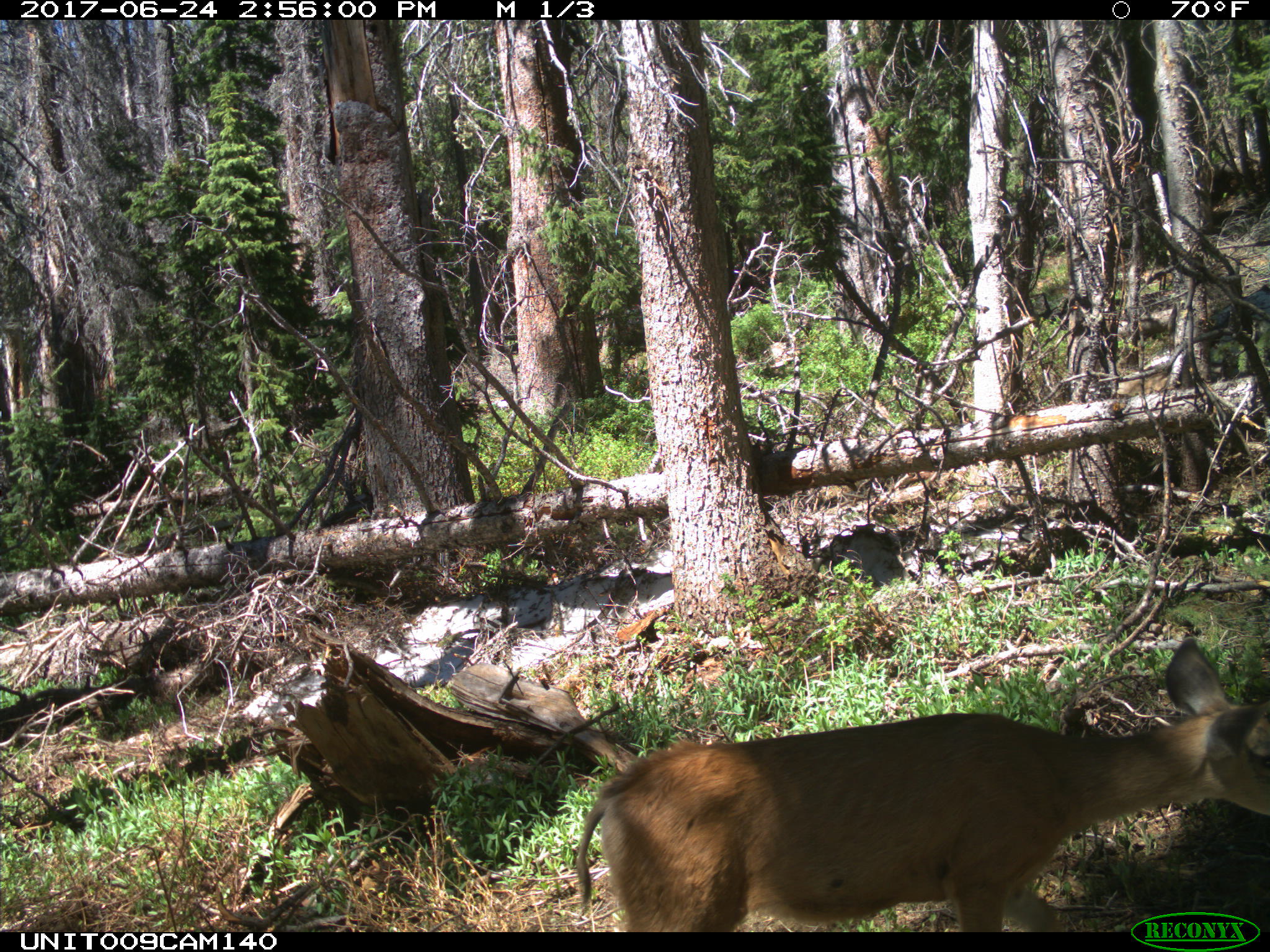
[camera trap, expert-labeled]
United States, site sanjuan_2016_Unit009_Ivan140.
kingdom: Animalia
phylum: Chordata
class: Mammalia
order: Artiodactyla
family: Cervidae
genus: Odocoileus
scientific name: Odocoileus hemionus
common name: mule deer